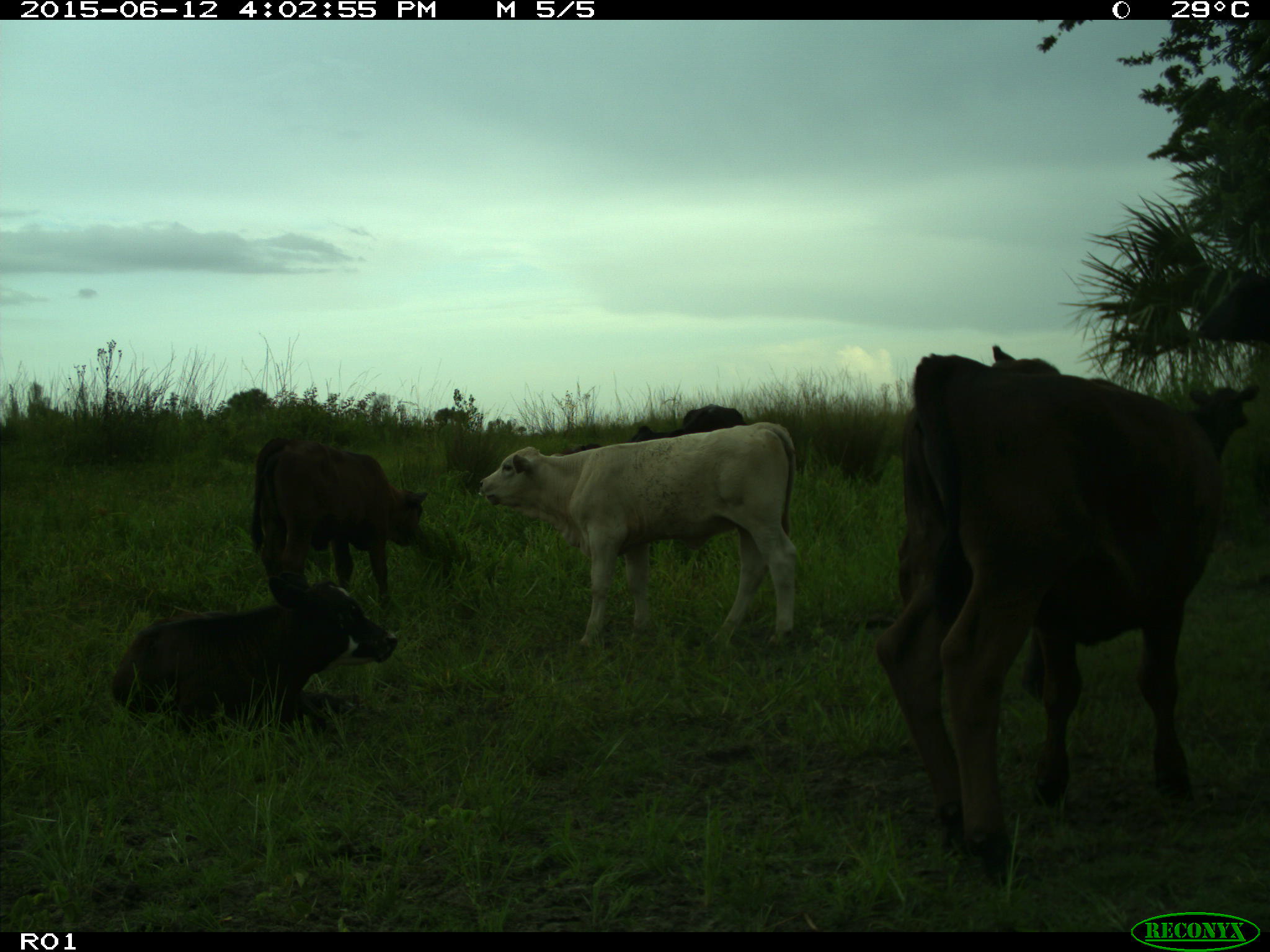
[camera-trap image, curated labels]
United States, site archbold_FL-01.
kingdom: Animalia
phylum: Chordata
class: Mammalia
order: Artiodactyla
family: Bovidae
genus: Bos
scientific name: Bos taurus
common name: domestic cow